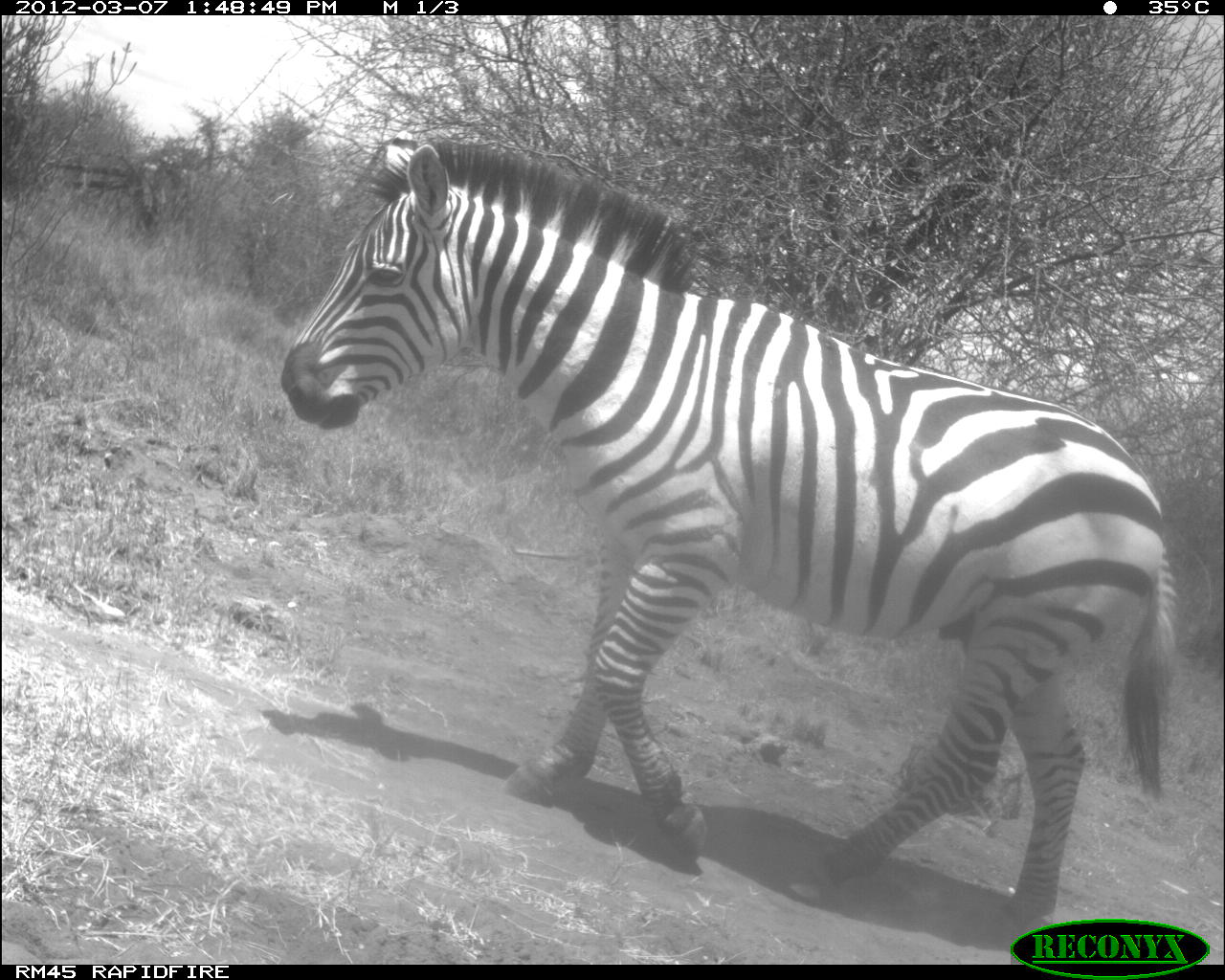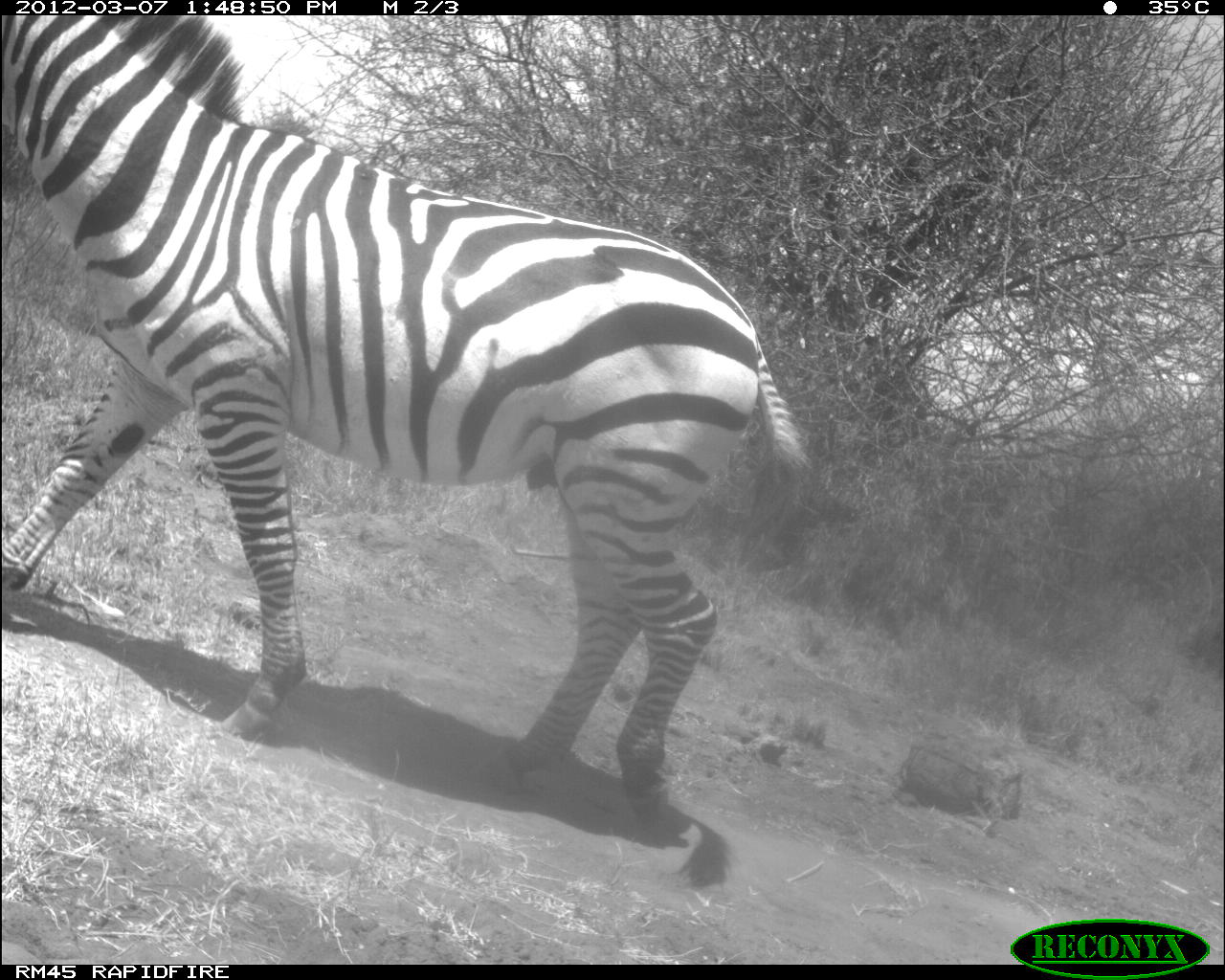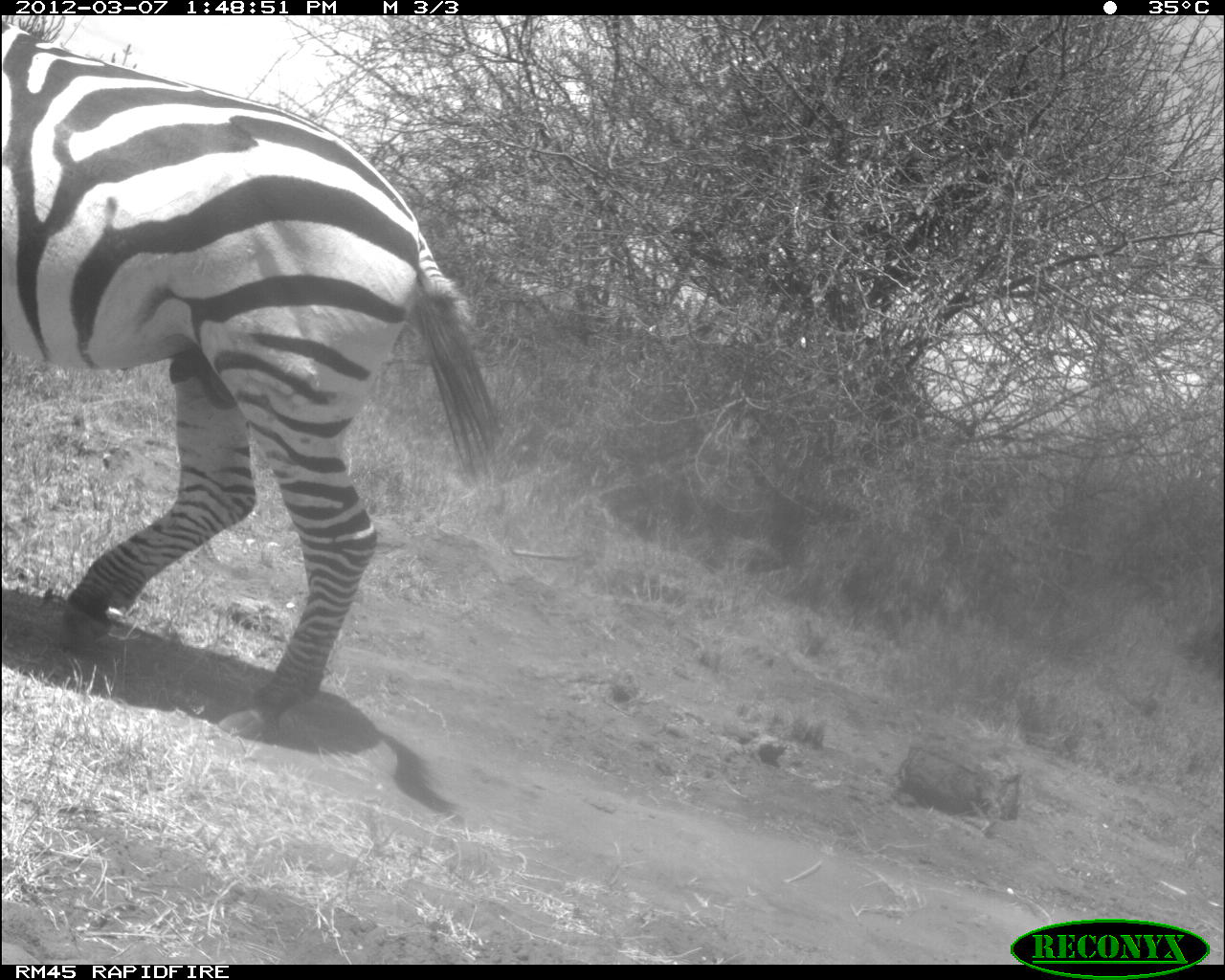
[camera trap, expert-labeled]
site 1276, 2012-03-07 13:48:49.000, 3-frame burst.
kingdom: Animalia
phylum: Chordata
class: Mammalia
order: Perissodactyla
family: Equidae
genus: Equus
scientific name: Equus quagga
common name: plains zebra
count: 1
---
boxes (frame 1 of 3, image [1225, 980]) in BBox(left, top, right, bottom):
equus quagga: BBox(280, 134, 1177, 945)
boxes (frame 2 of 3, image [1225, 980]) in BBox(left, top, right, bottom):
equus quagga: BBox(2, 16, 814, 824)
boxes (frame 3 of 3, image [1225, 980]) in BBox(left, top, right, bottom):
equus quagga: BBox(0, 14, 507, 745)